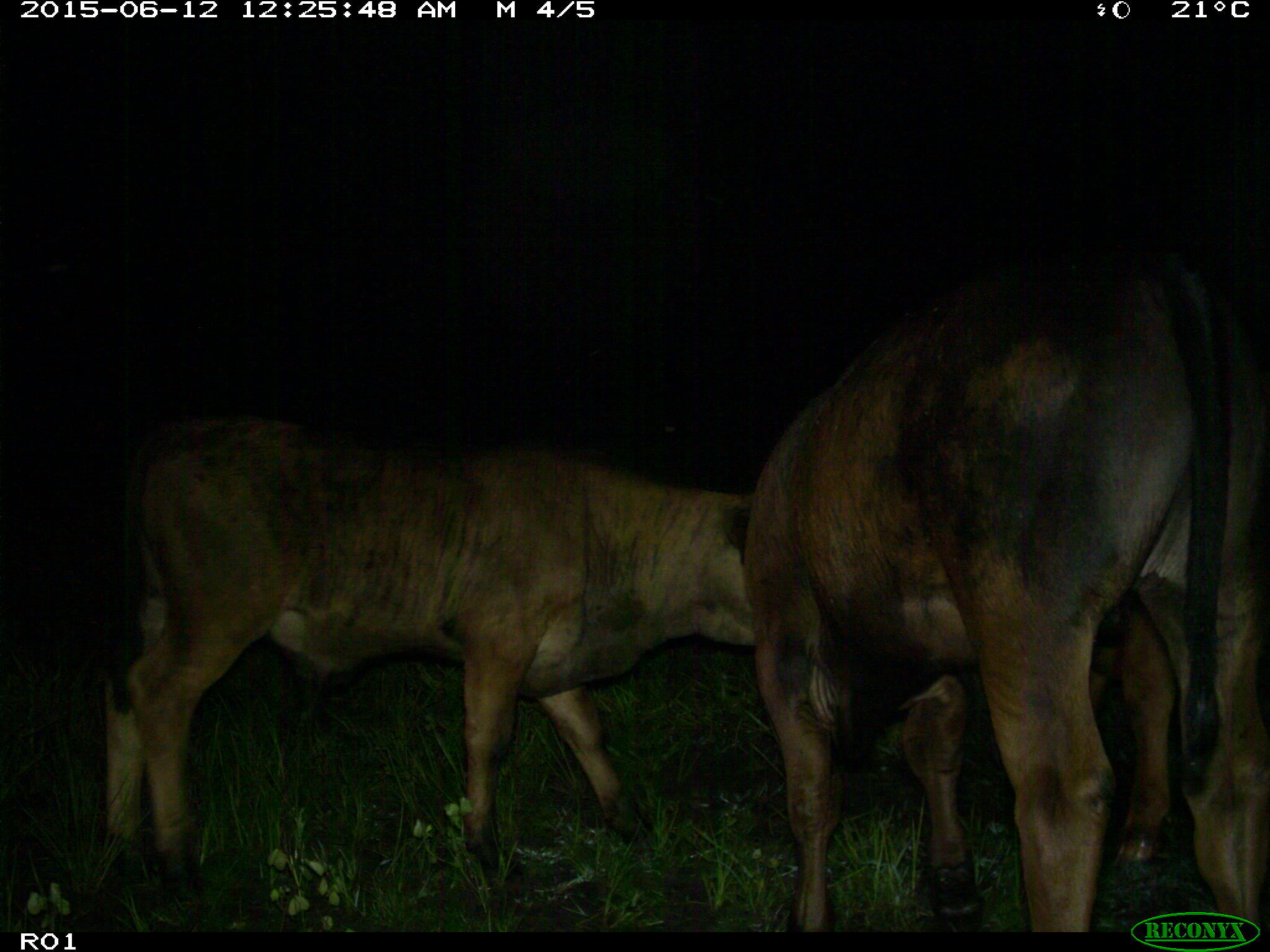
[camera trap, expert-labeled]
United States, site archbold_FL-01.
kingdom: Animalia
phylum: Chordata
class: Mammalia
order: Artiodactyla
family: Bovidae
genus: Bos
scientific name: Bos taurus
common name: domestic cow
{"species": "Bos taurus (domestic cow)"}